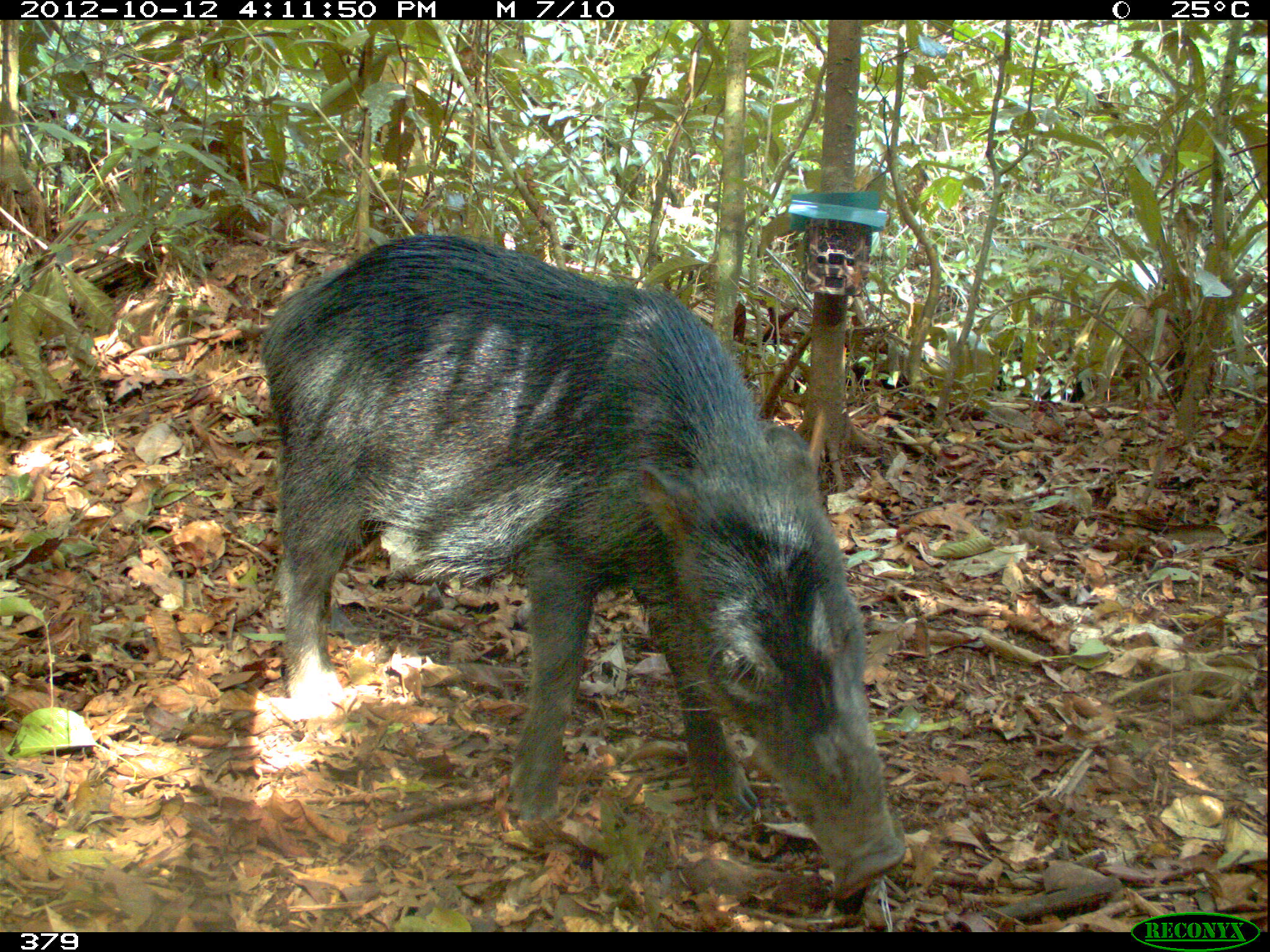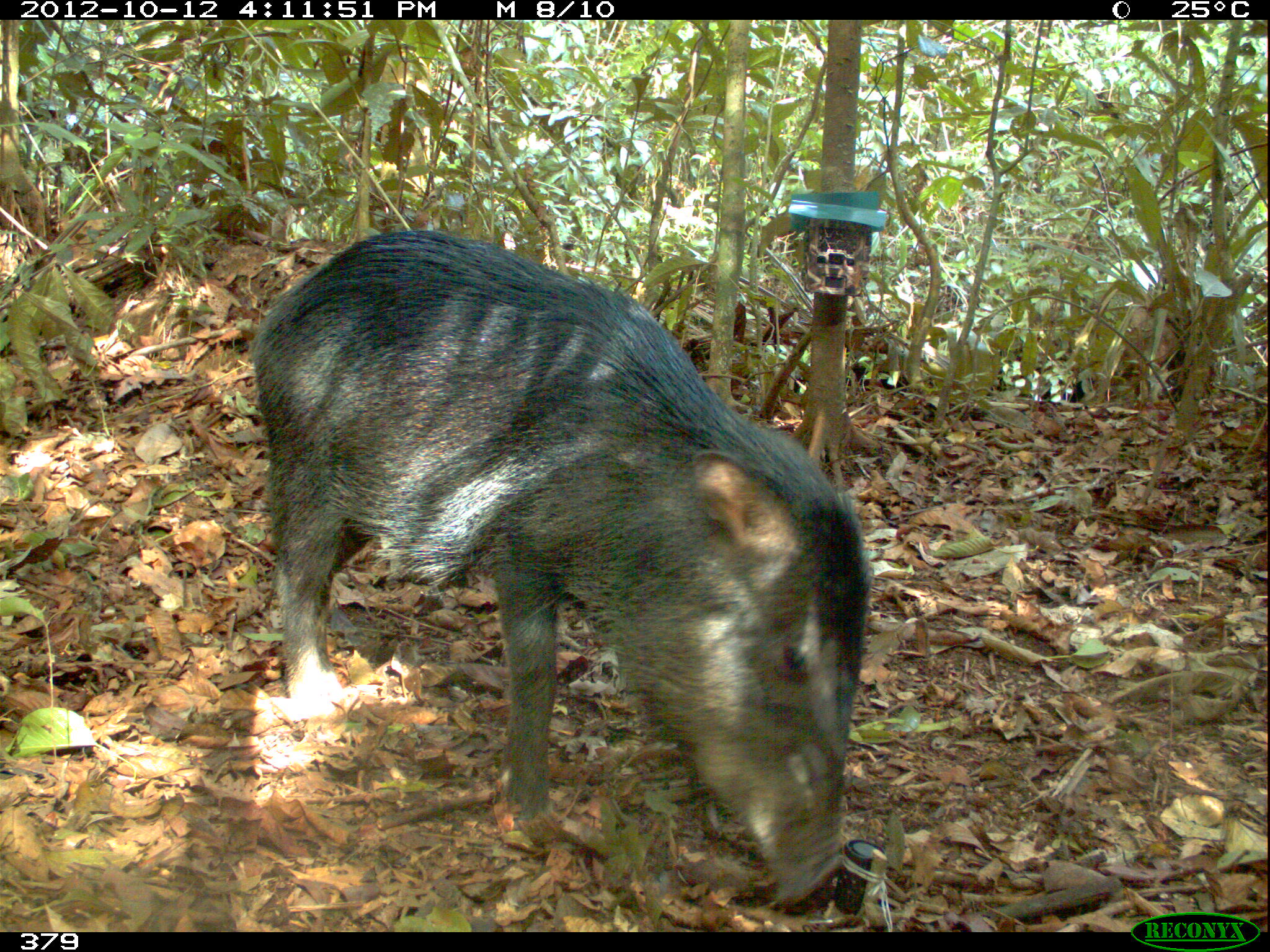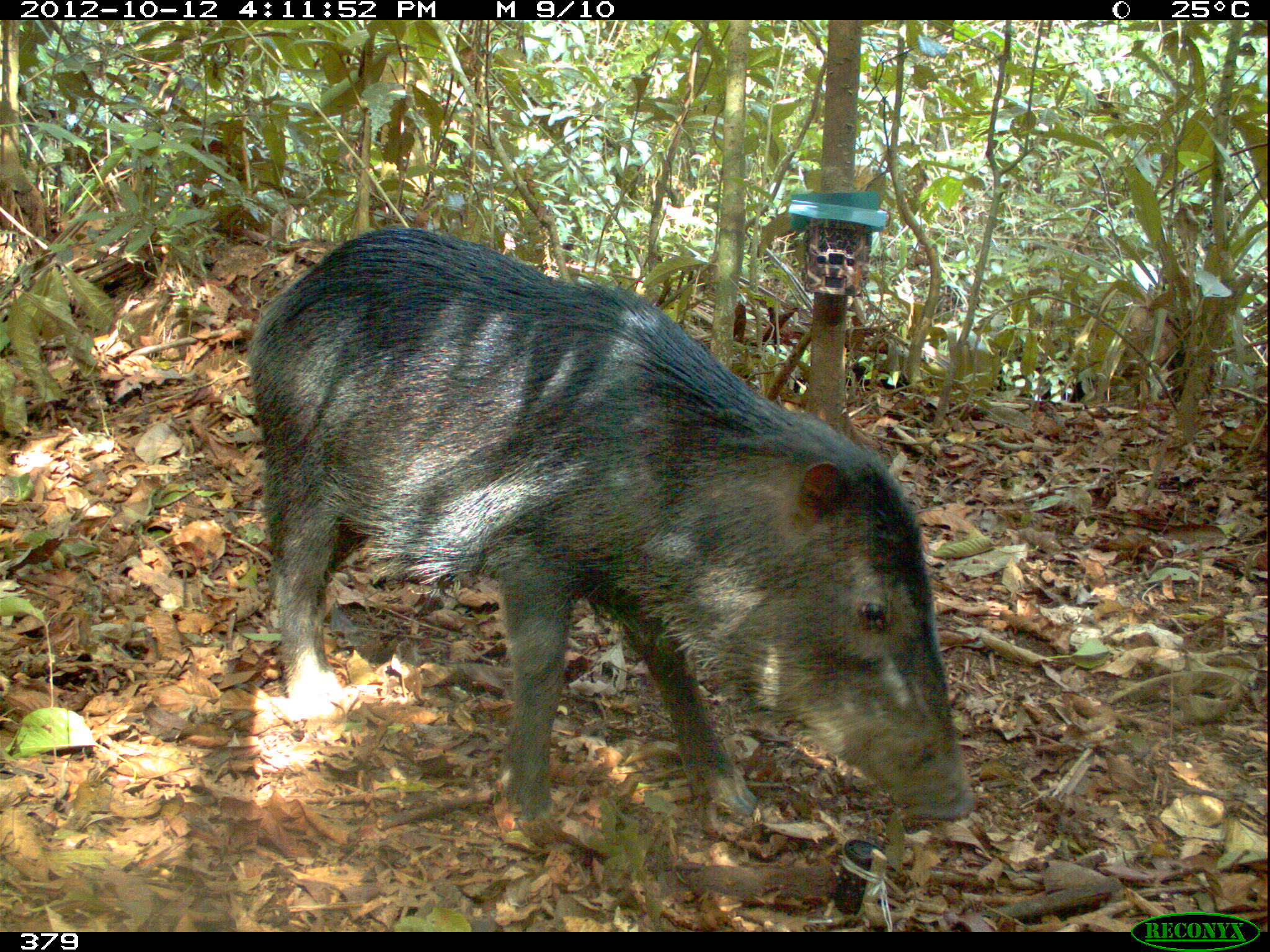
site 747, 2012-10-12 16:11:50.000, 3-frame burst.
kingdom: Animalia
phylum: Chordata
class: Mammalia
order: Artiodactyla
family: Tayassuidae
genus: Tayassu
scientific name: Tayassu pecari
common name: white-lipped peccary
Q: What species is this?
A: Tayassu pecari (white-lipped peccary).